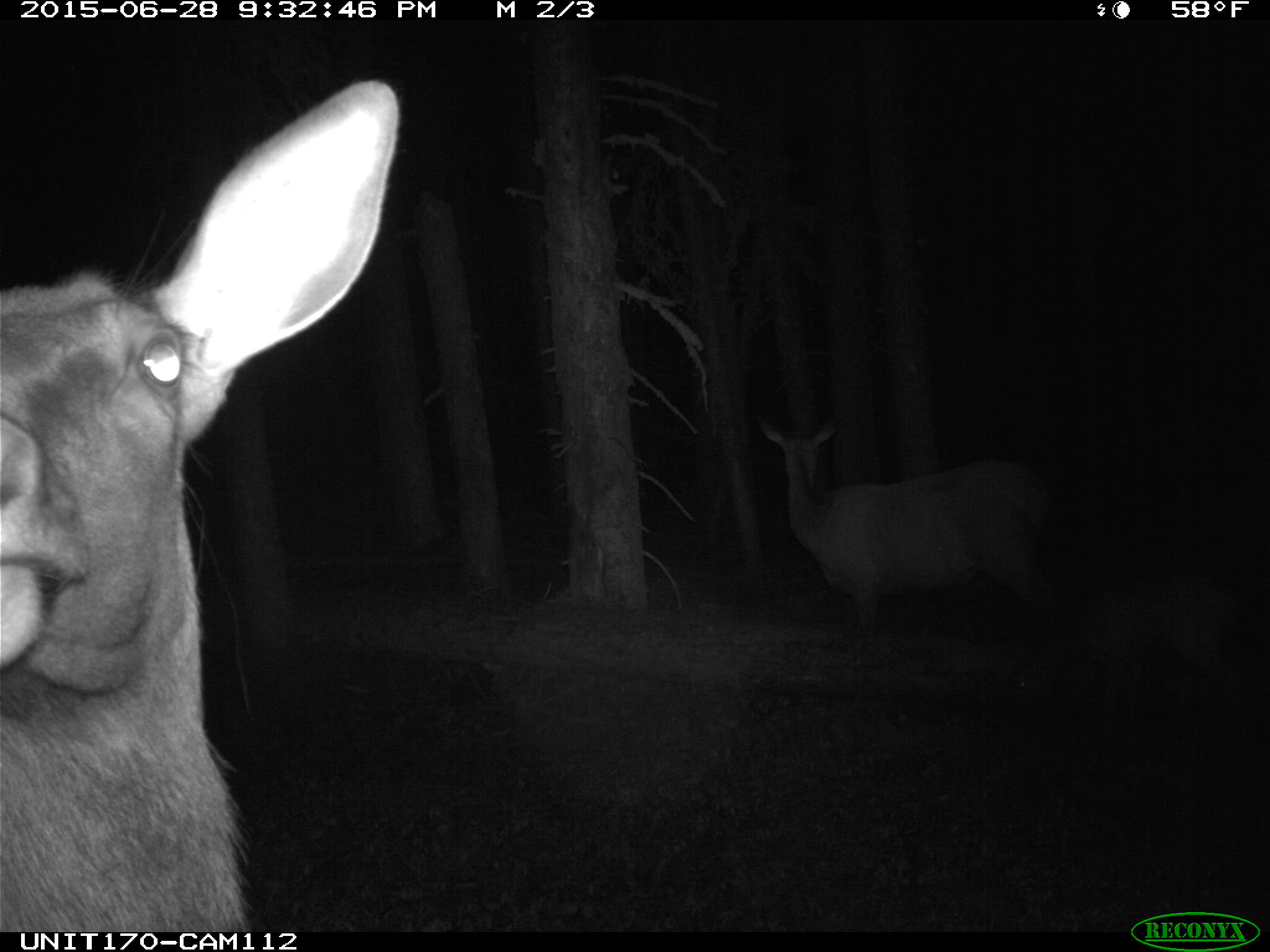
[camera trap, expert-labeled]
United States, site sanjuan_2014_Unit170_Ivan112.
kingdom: Animalia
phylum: Chordata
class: Mammalia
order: Artiodactyla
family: Cervidae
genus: Cervus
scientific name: Cervus elaphus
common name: red deer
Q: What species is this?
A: Cervus elaphus (red deer).